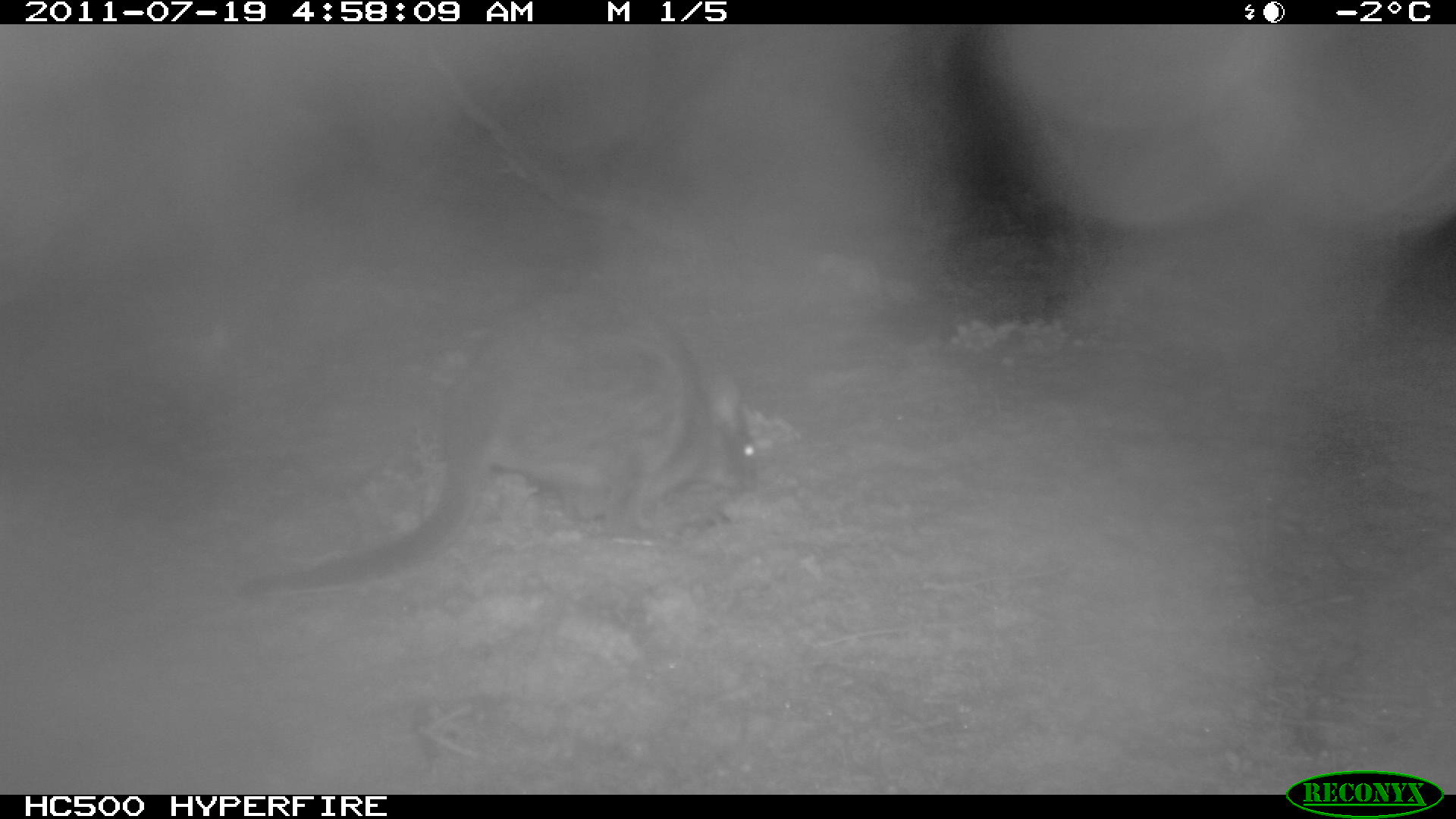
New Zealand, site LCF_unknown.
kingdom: Animalia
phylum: Chordata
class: Mammalia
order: Diprotodontia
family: Macropodidae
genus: Notamacropus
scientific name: Notamacropus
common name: wallaby